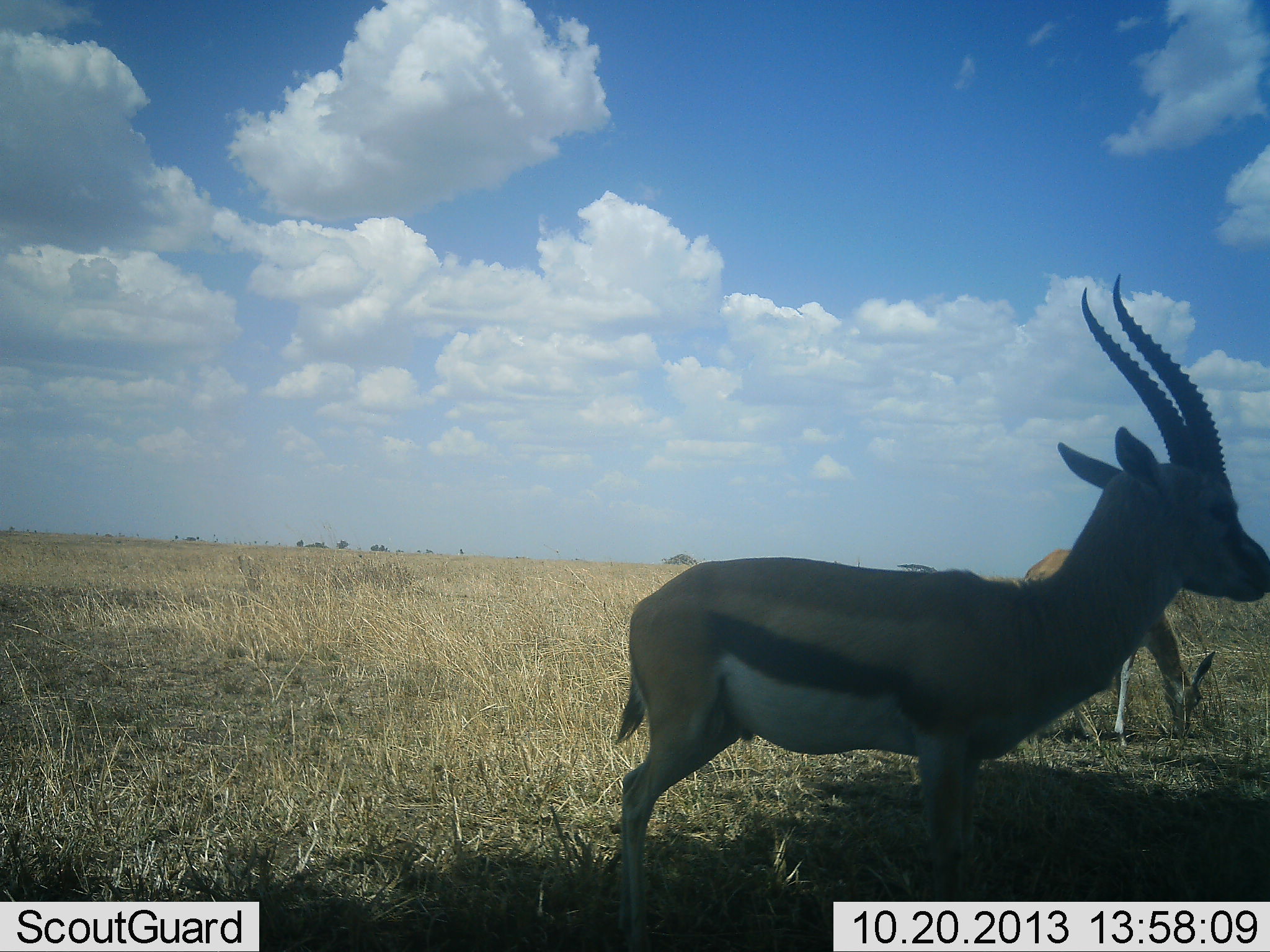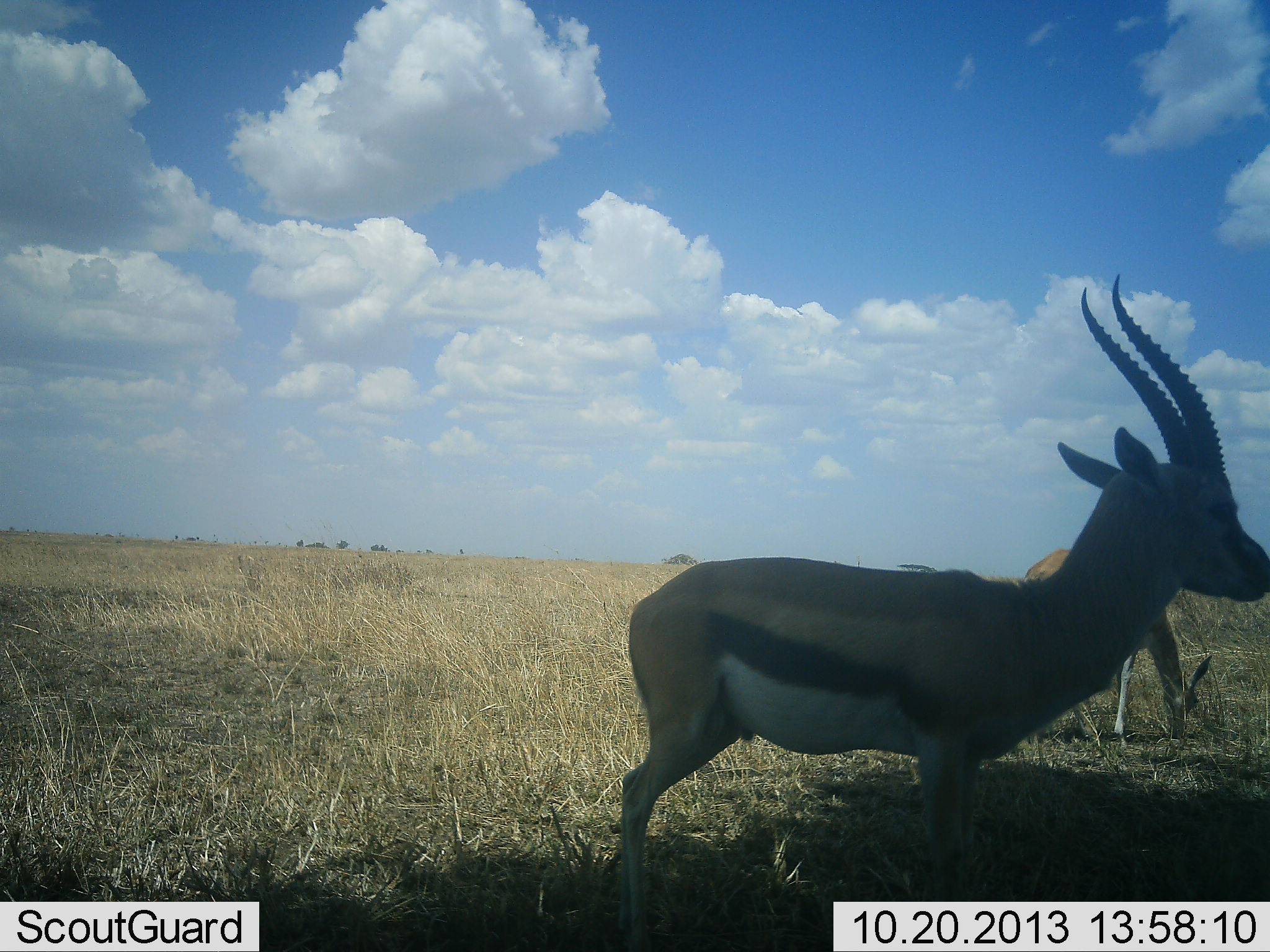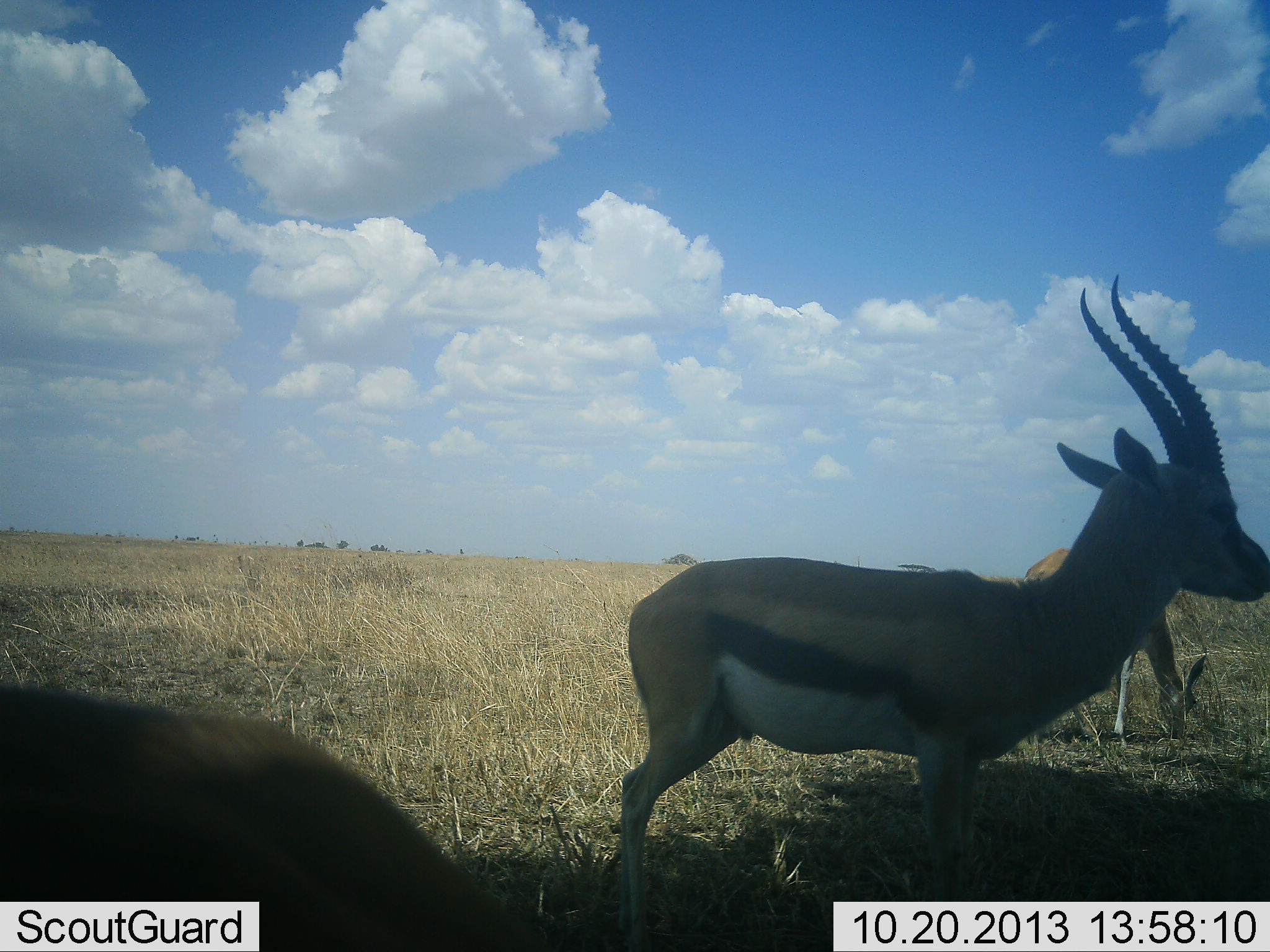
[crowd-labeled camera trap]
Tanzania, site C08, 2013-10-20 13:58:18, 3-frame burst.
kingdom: Animalia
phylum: Chordata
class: Mammalia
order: Artiodactyla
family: Bovidae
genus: Eudorcas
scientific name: Eudorcas thomsonii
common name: thomson's gazelle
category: gazellethomsons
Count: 3.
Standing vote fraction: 82%.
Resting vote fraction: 0%.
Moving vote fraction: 32%.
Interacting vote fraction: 0%.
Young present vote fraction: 0%.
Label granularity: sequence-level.